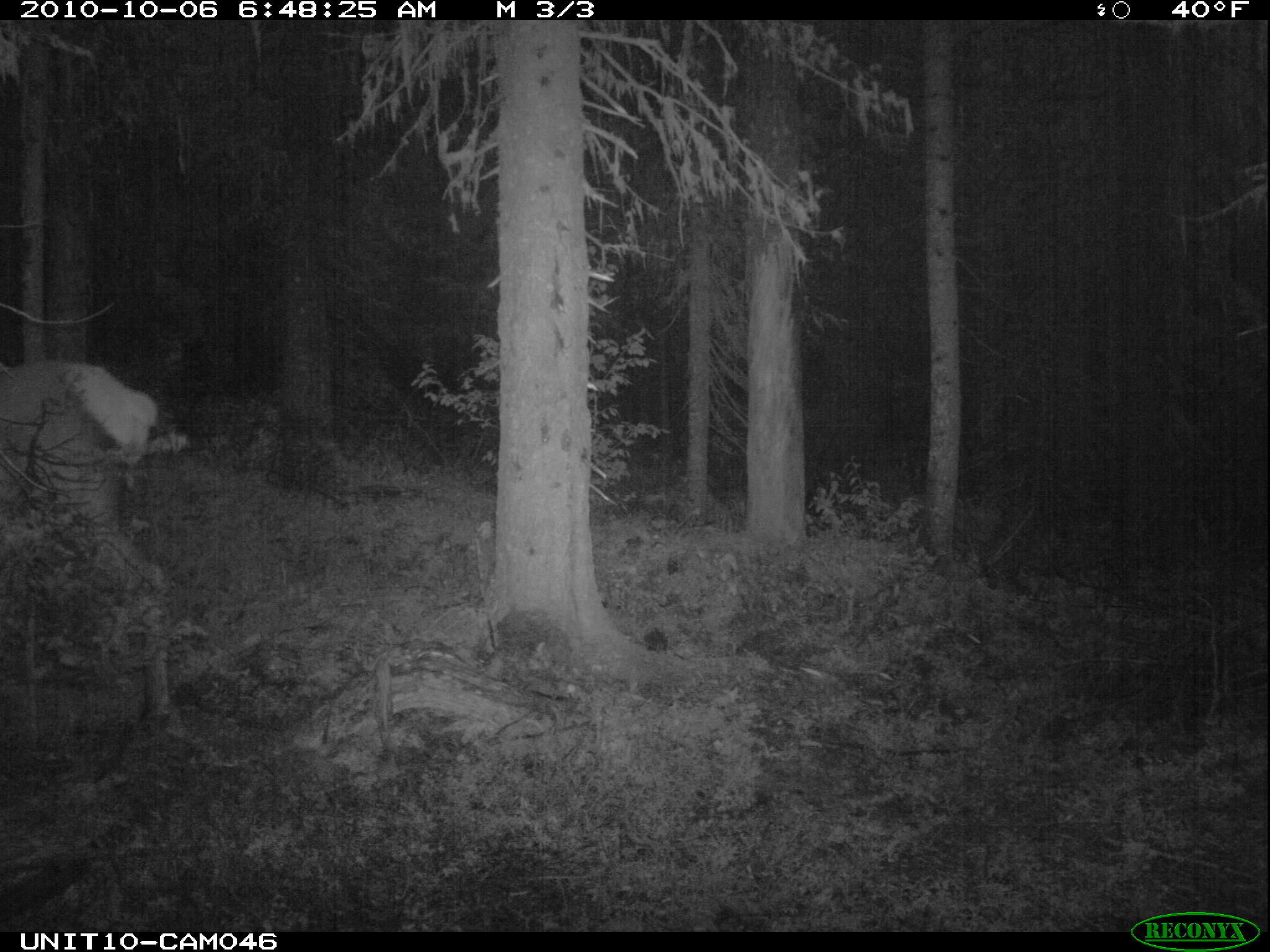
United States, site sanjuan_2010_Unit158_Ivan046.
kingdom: Animalia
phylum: Chordata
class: Mammalia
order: Artiodactyla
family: Cervidae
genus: Cervus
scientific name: Cervus elaphus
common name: red deer